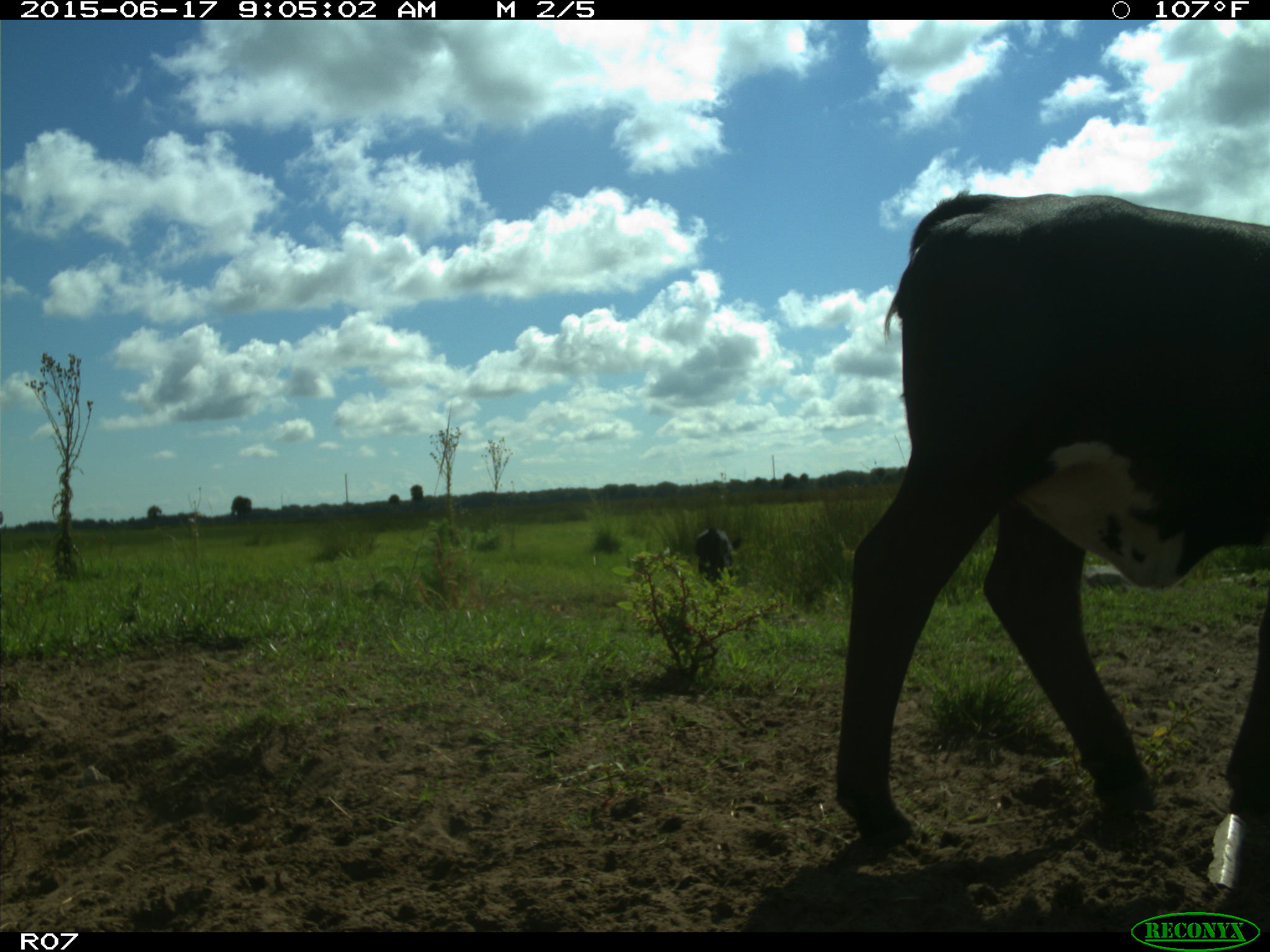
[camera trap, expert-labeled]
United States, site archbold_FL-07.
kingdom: Animalia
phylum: Chordata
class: Mammalia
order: Artiodactyla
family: Bovidae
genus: Bos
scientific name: Bos taurus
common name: domestic cow